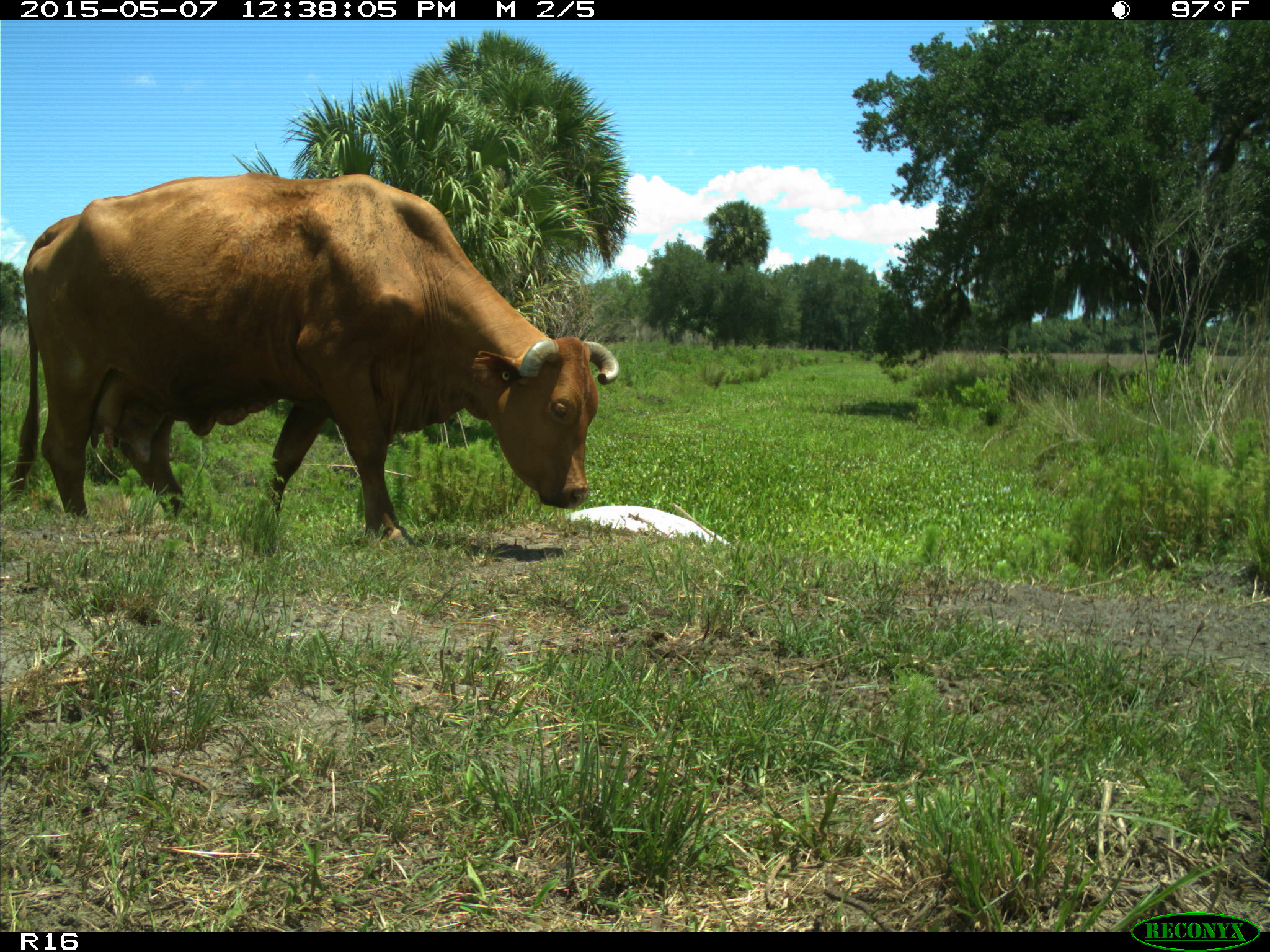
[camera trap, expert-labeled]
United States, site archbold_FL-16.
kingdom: Animalia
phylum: Chordata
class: Mammalia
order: Artiodactyla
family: Bovidae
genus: Bos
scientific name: Bos taurus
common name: domestic cow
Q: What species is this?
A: Bos taurus (domestic cow).